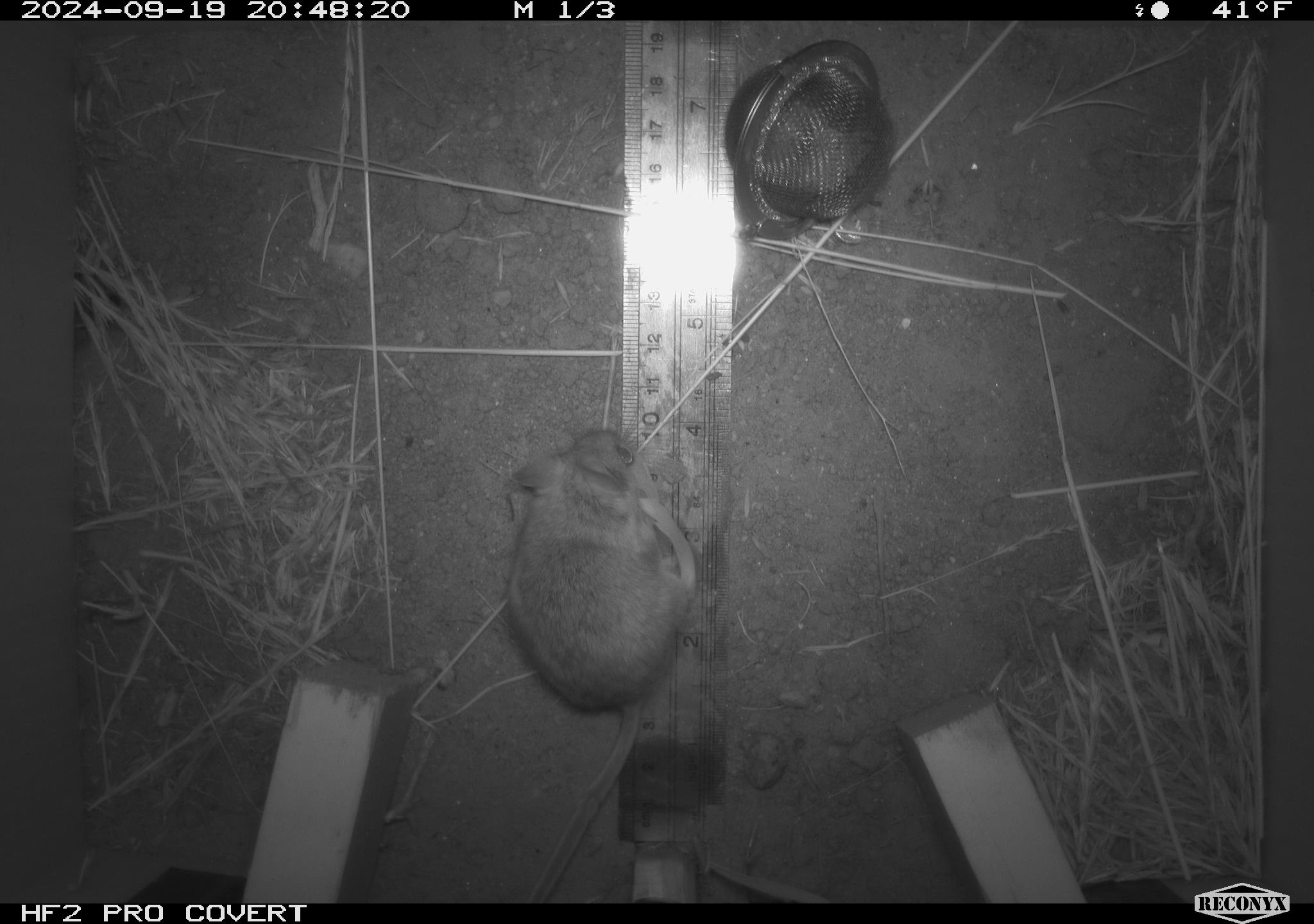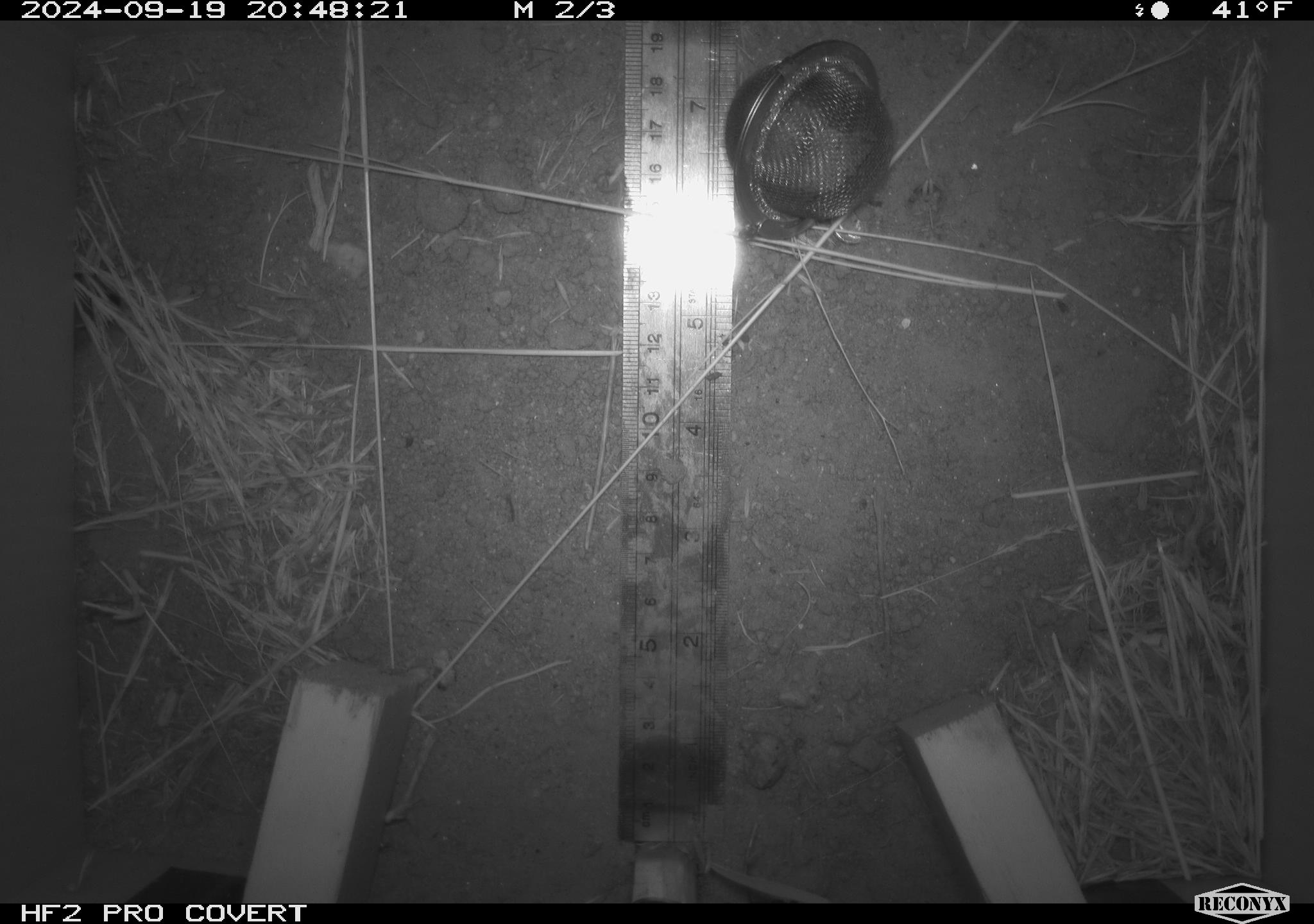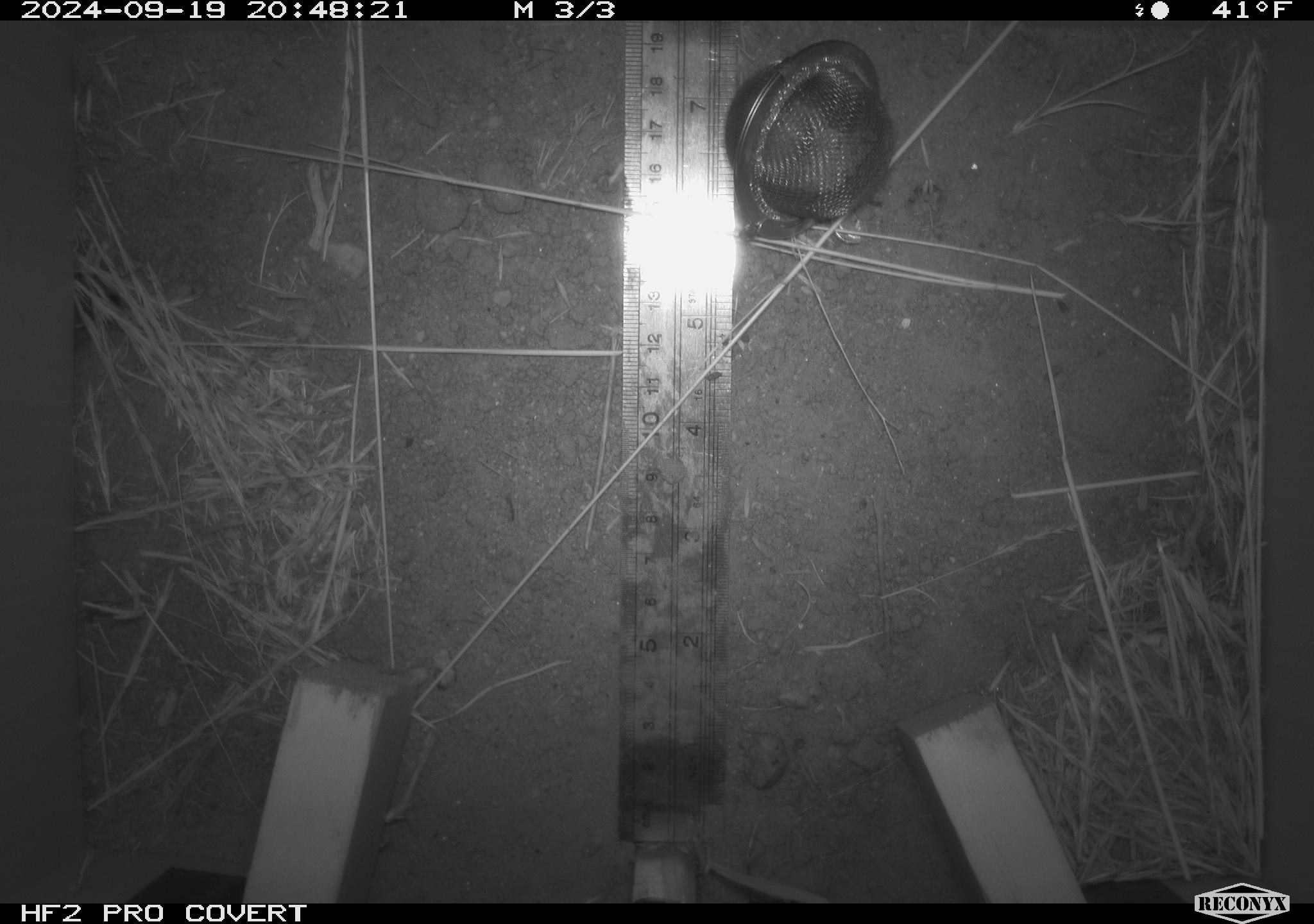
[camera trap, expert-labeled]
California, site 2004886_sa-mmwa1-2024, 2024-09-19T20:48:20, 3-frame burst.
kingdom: Animalia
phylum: Chordata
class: Mammalia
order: Rodentia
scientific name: Rodentia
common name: mouse species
Mouse species (Rodentia).